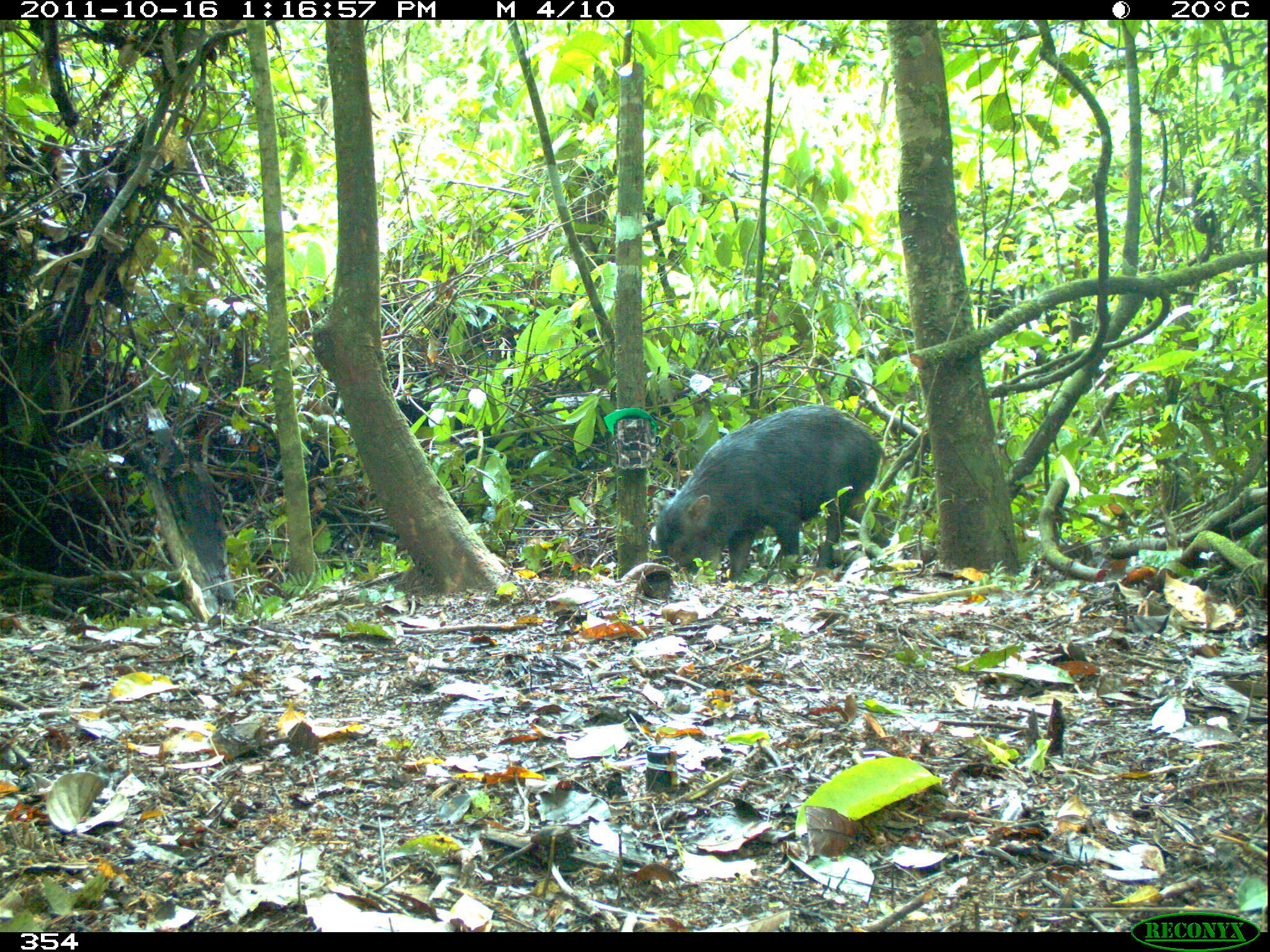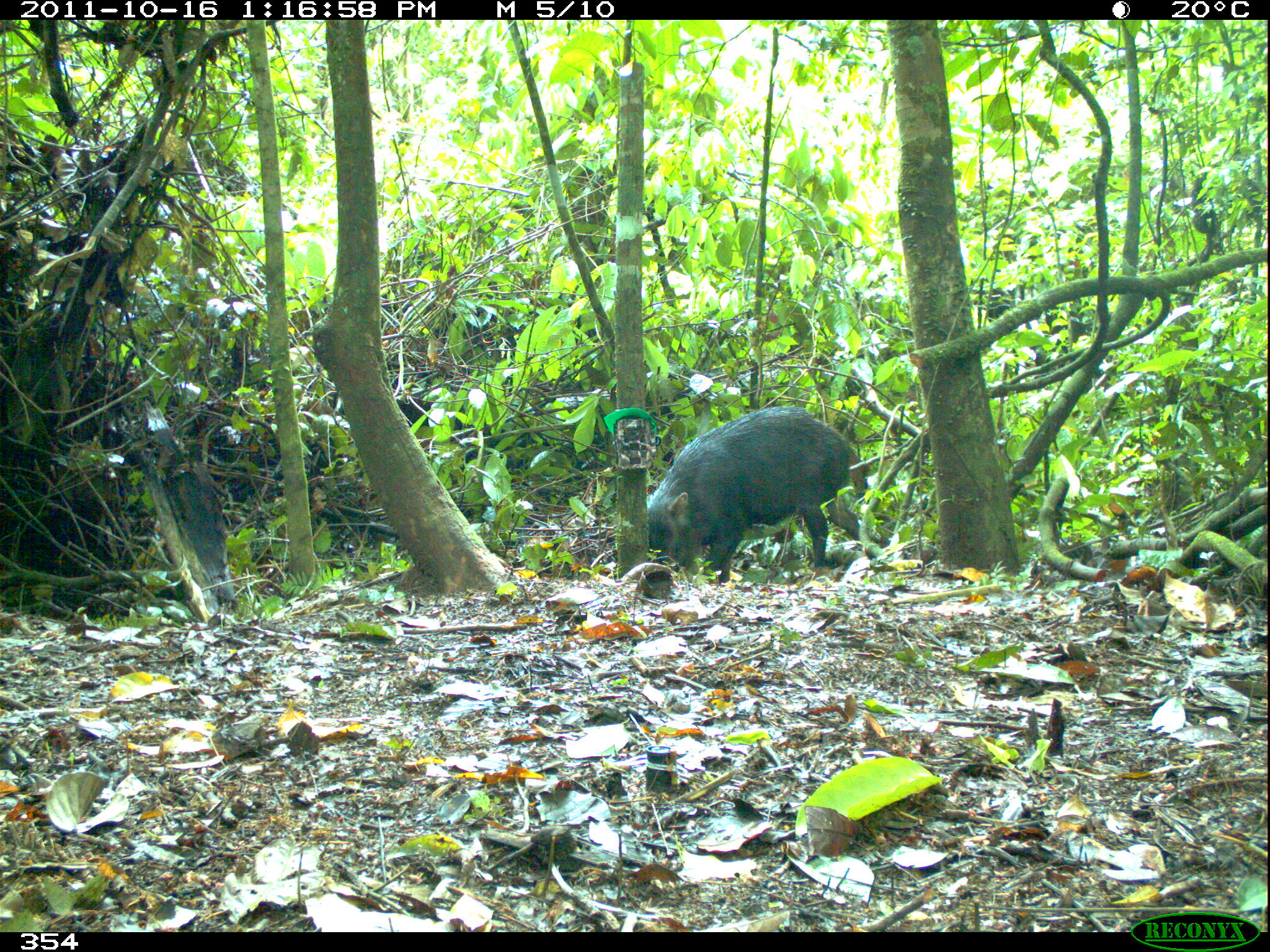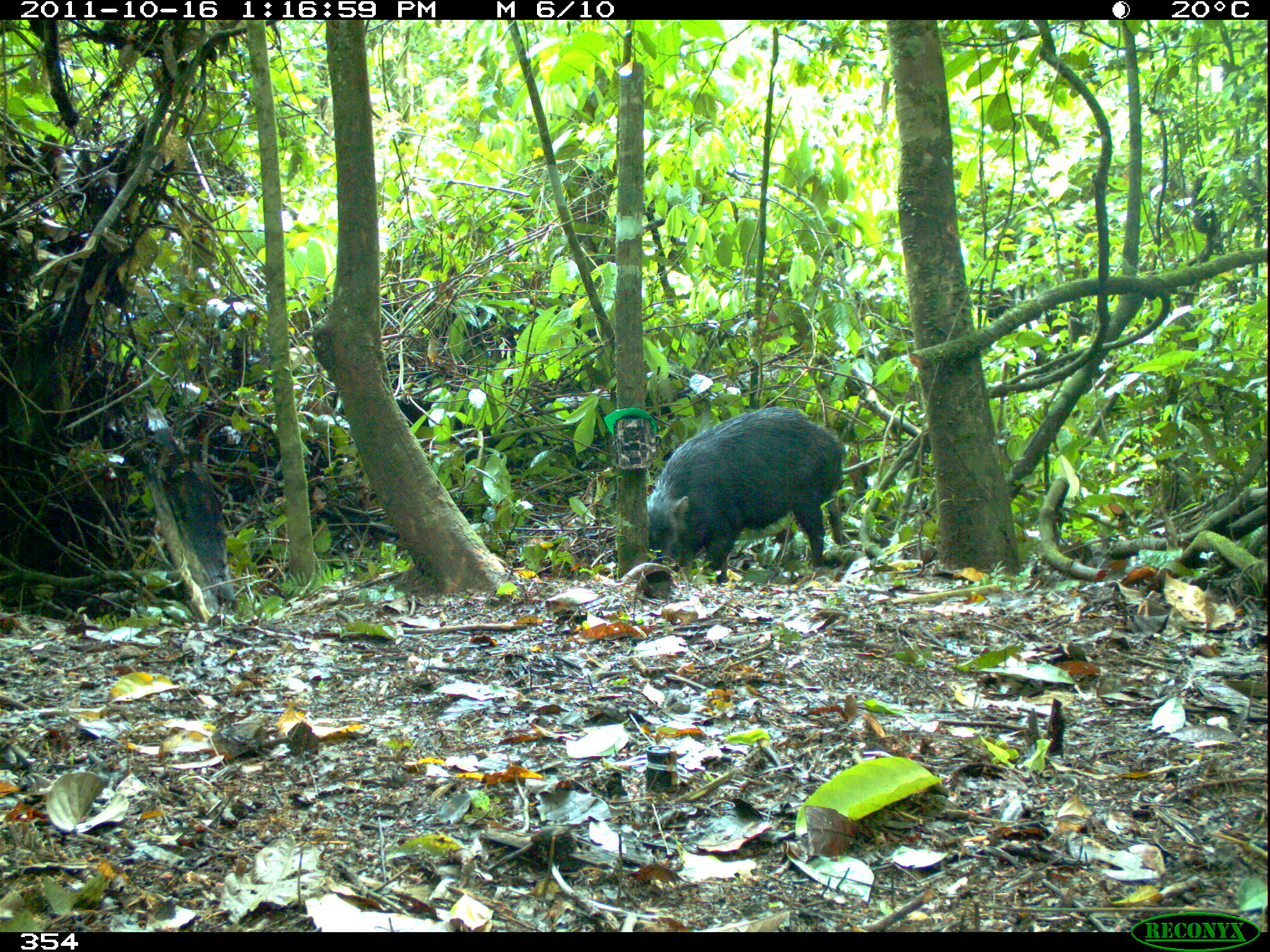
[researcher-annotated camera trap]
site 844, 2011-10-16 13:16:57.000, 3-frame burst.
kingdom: Animalia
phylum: Chordata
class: Mammalia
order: Artiodactyla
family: Tayassuidae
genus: Tayassu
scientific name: Tayassu pecari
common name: white-lipped peccary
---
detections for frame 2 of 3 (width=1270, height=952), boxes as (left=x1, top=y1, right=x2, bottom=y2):
tayassu pecari: (left=646, top=405, right=891, bottom=587)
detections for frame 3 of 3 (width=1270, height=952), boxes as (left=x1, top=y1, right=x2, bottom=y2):
tayassu pecari: (left=644, top=405, right=855, bottom=587)